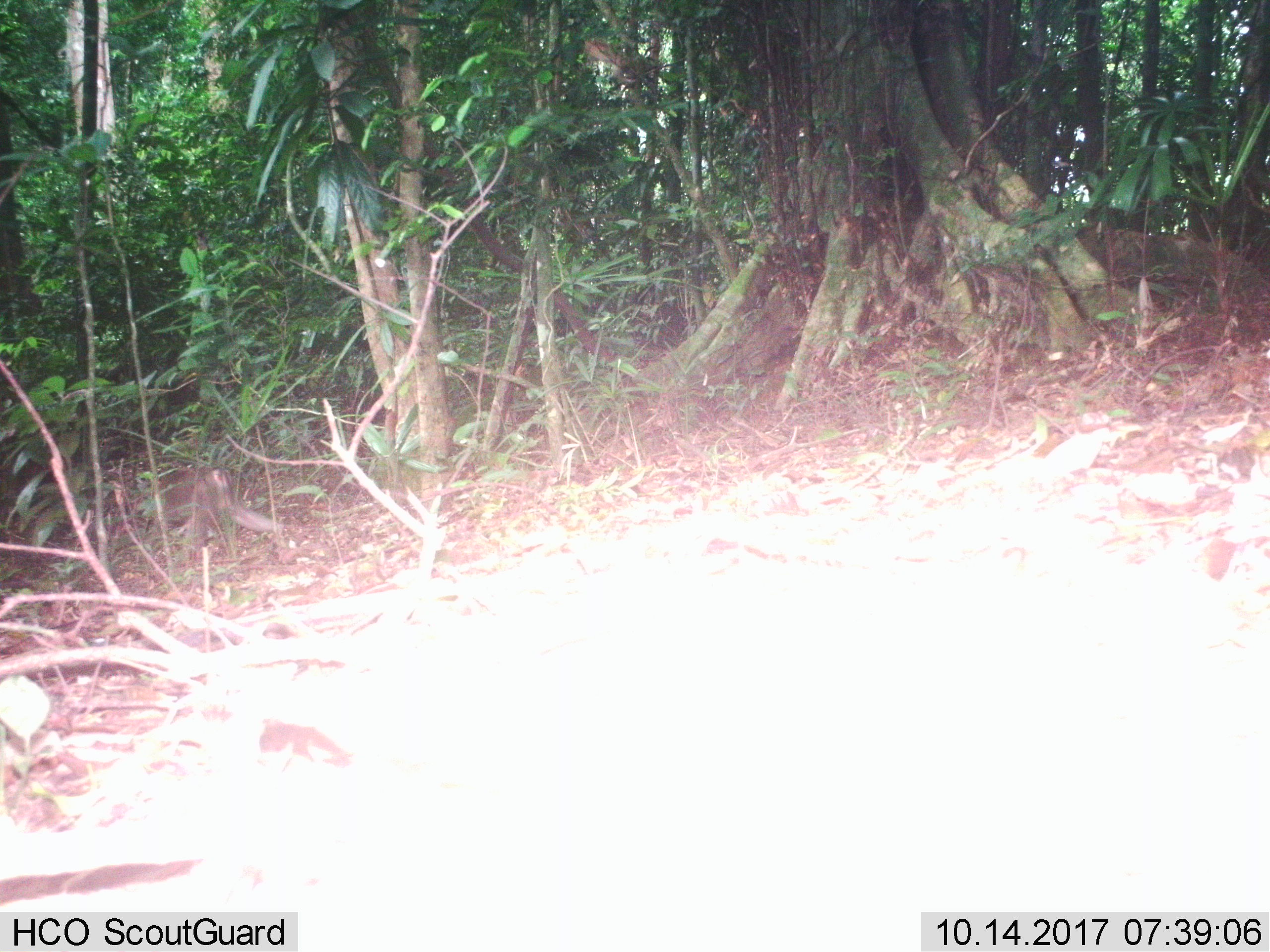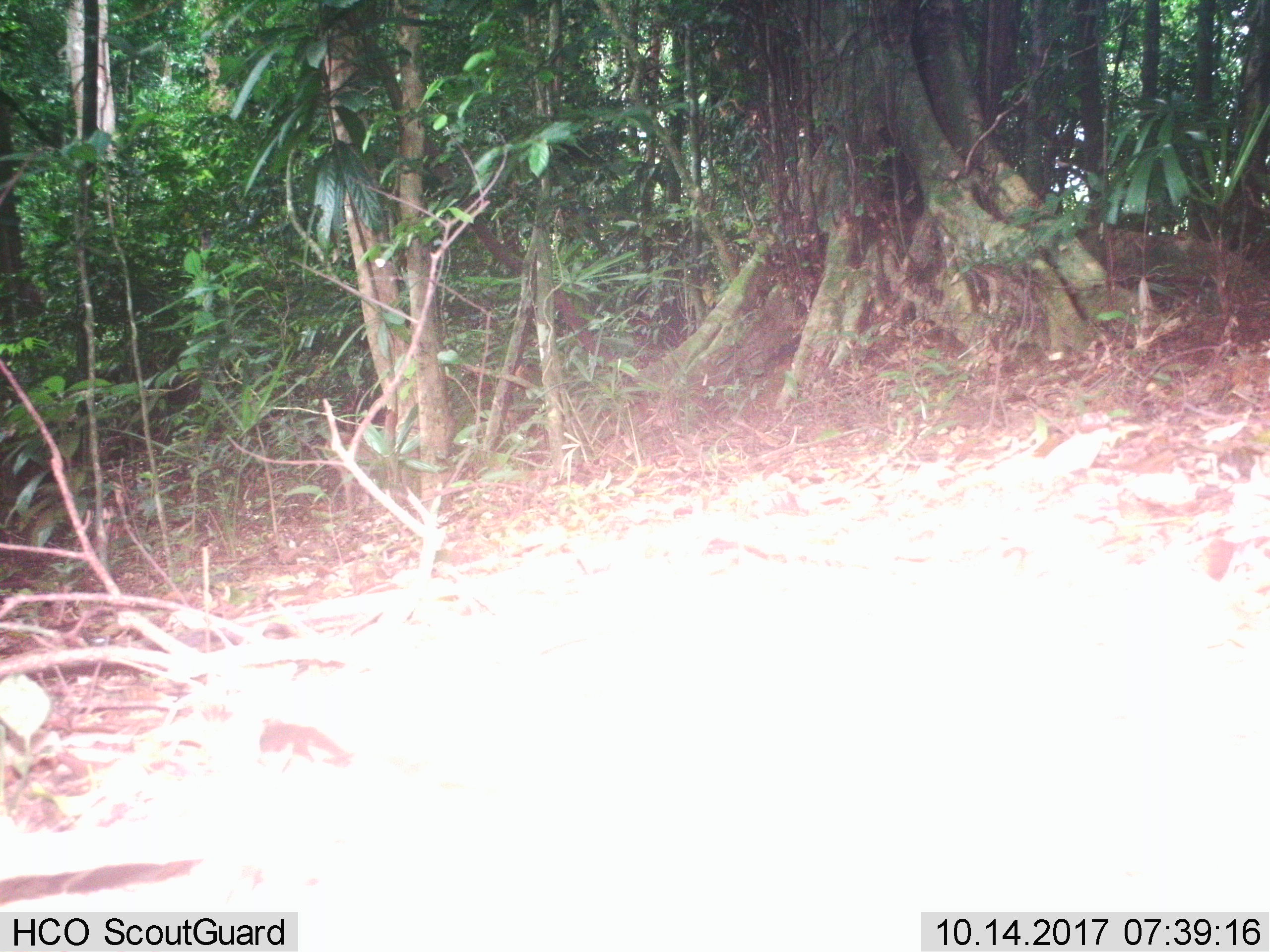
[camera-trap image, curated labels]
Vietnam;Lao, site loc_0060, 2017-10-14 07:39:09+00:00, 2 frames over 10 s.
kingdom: Animalia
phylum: Chordata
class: Mammalia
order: Primates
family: Cercopithecidae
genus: Macaca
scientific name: Macaca nemestrina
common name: pig-tailed macaque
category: pig tailed macaque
Pig tailed macaque (pig-tailed macaque) (Macaca nemestrina). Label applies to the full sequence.